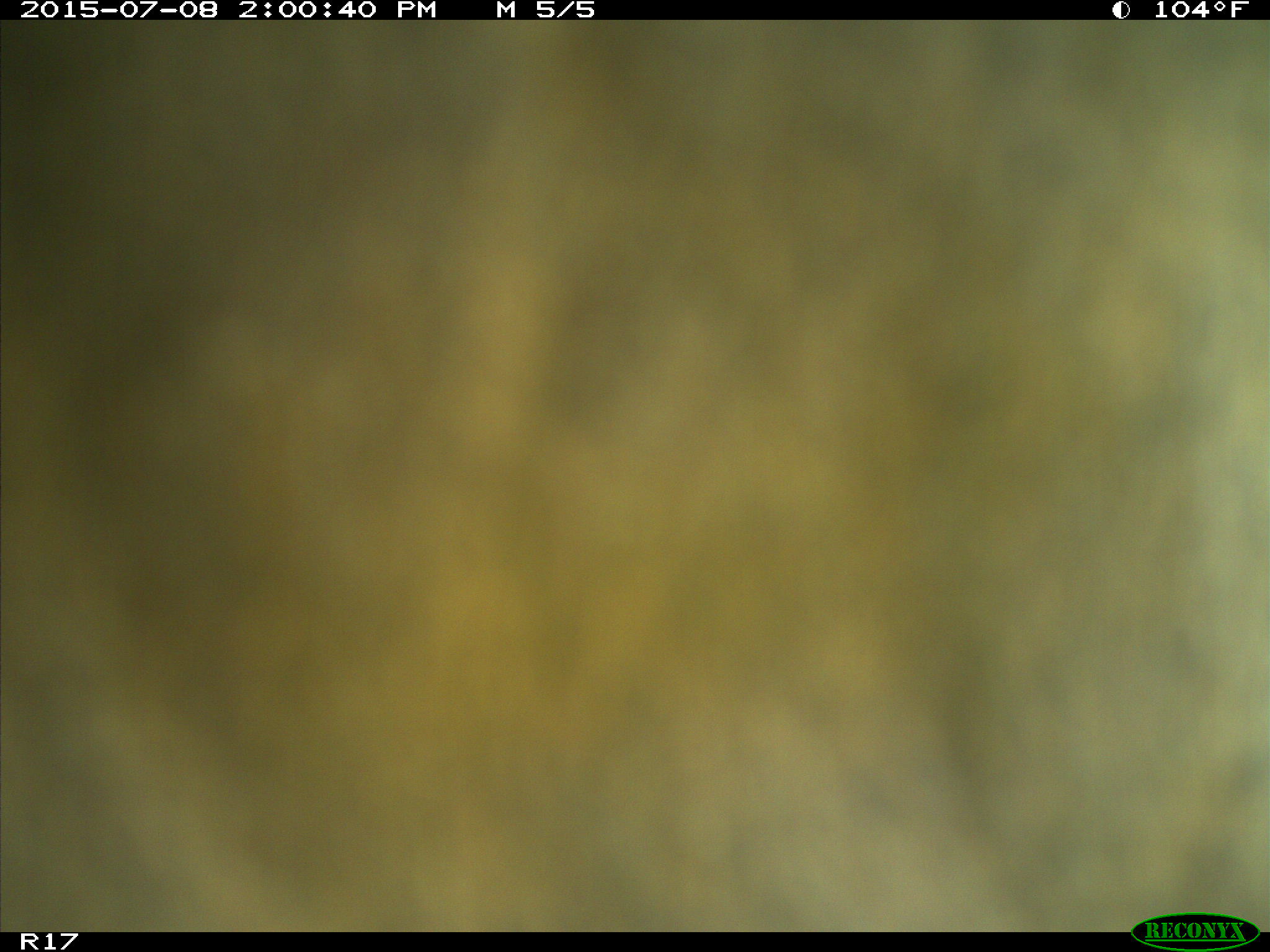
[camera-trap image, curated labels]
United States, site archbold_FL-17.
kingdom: Animalia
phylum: Chordata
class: Mammalia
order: Artiodactyla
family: Bovidae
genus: Bos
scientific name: Bos taurus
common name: domestic cow